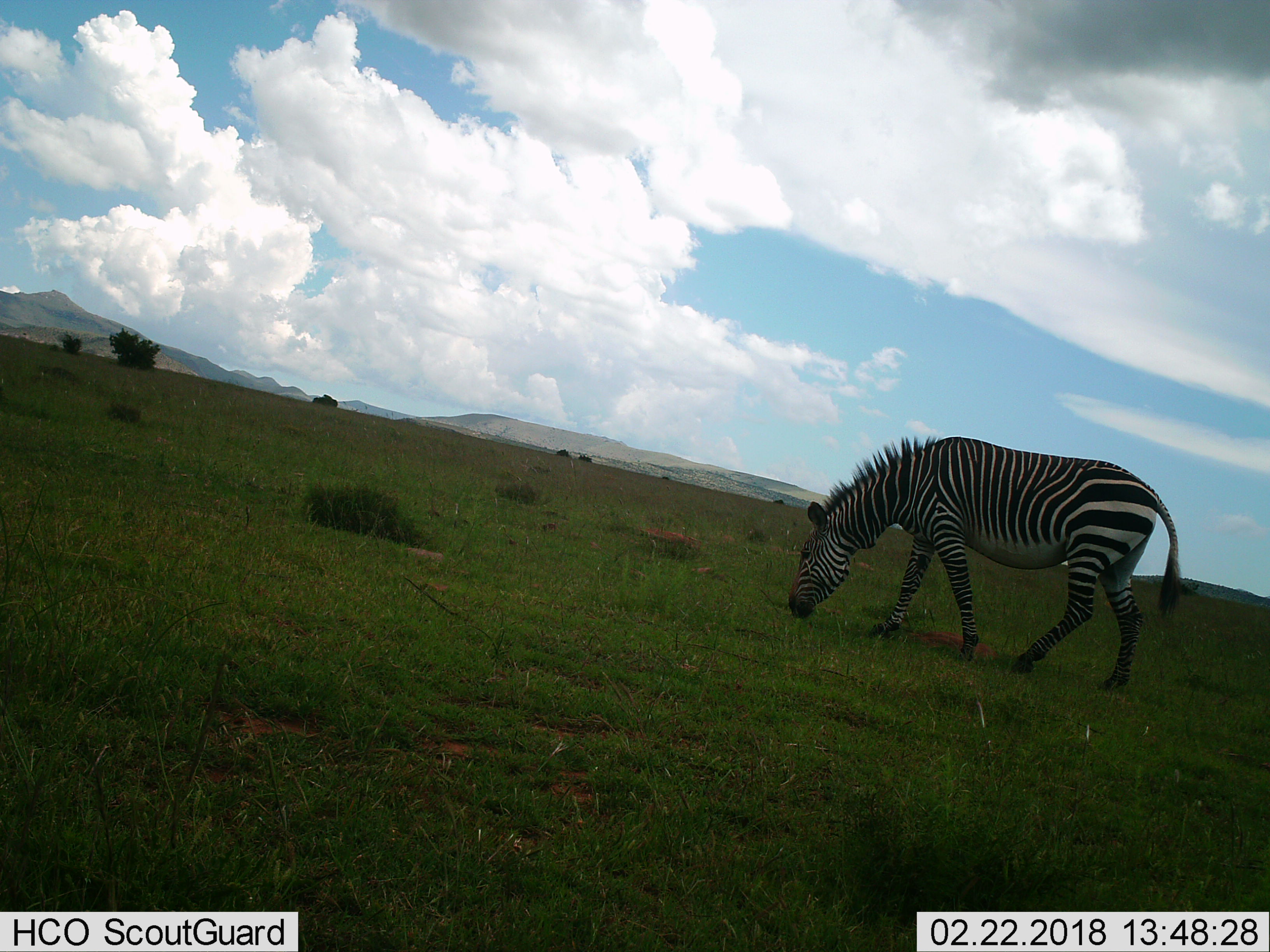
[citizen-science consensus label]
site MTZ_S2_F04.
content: unidentified animal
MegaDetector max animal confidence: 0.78